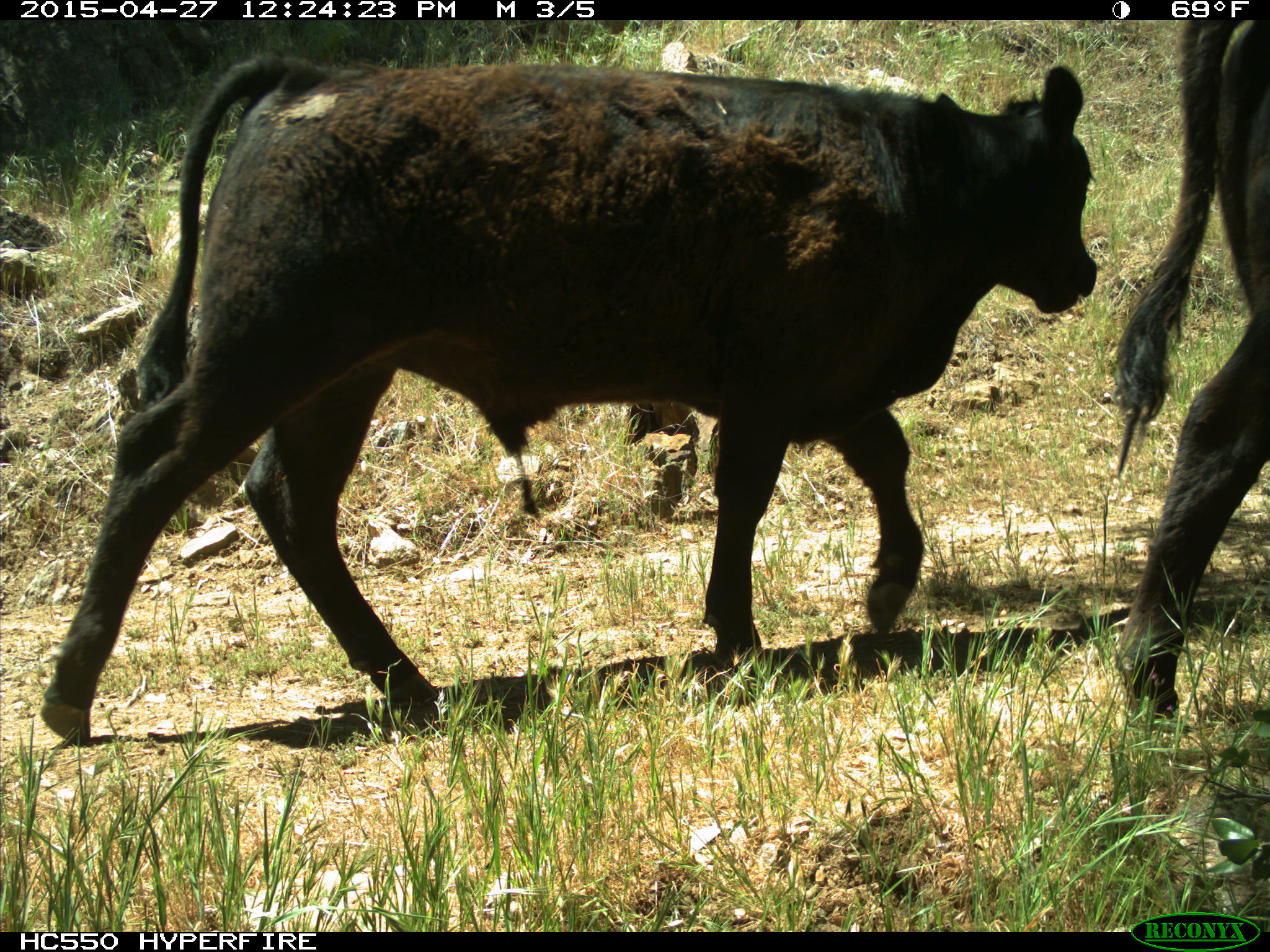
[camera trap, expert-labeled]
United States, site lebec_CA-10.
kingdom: Animalia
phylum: Chordata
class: Mammalia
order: Artiodactyla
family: Bovidae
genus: Bos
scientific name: Bos taurus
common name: domestic cow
Bos taurus (domestic cow).